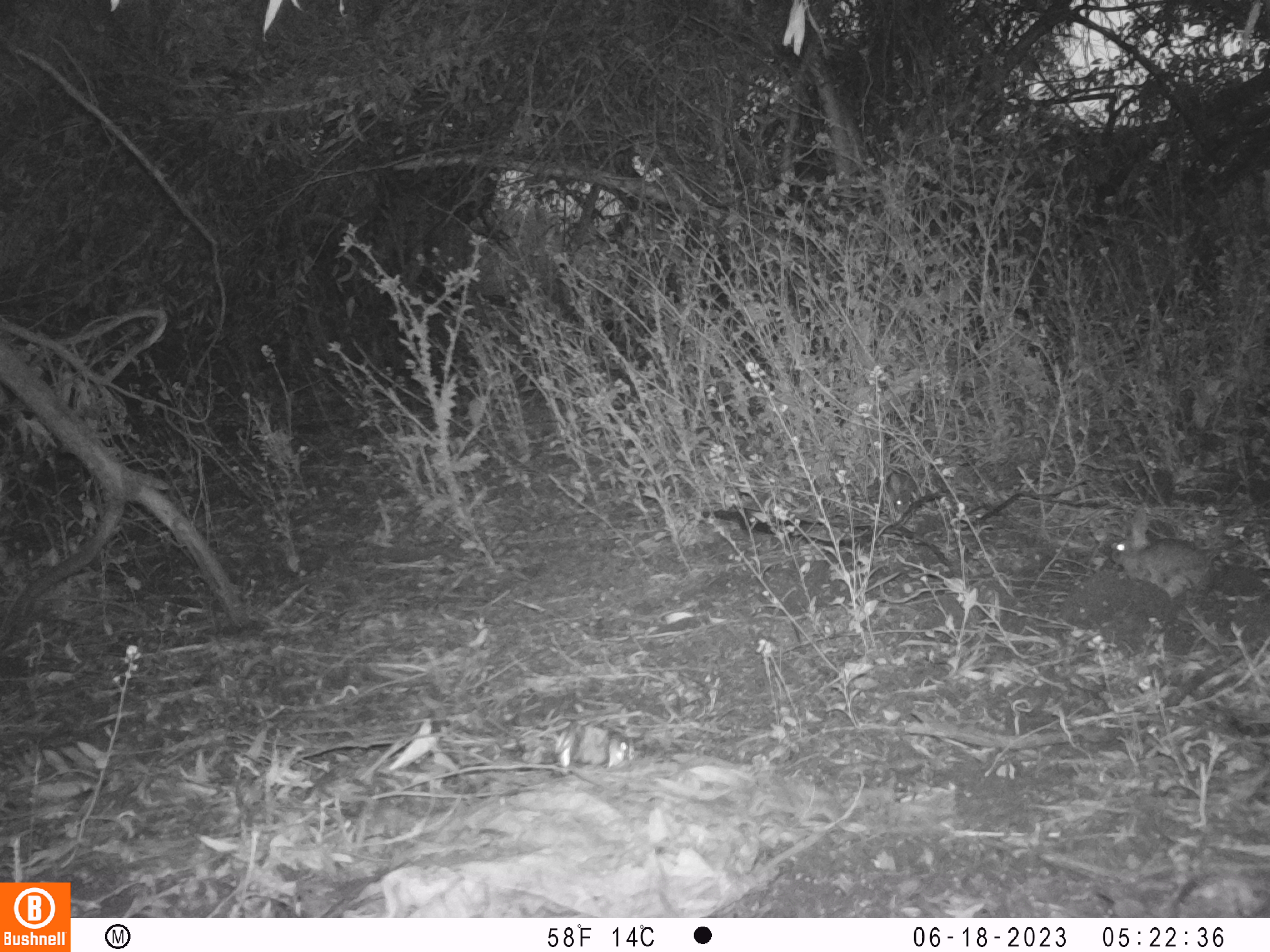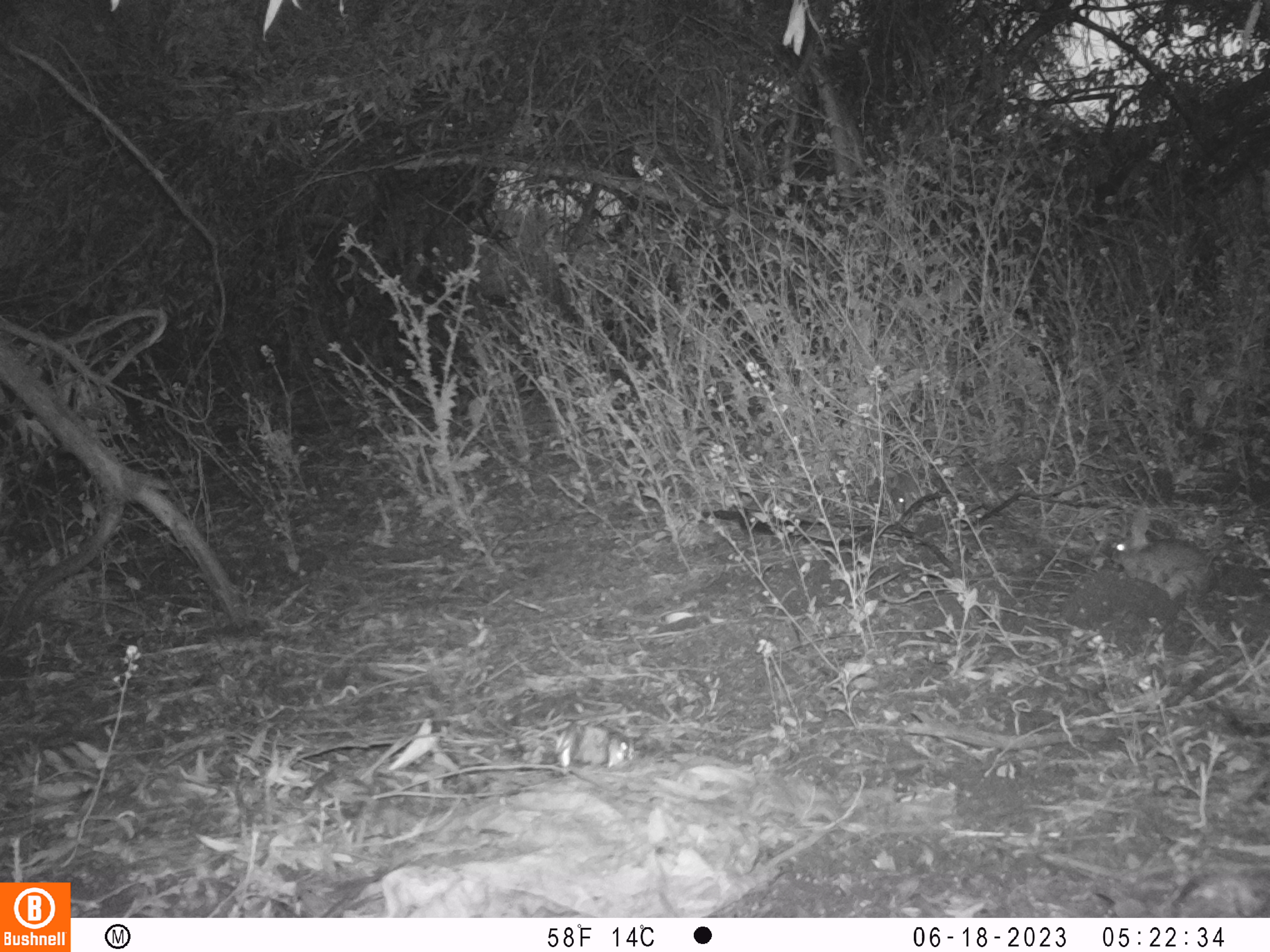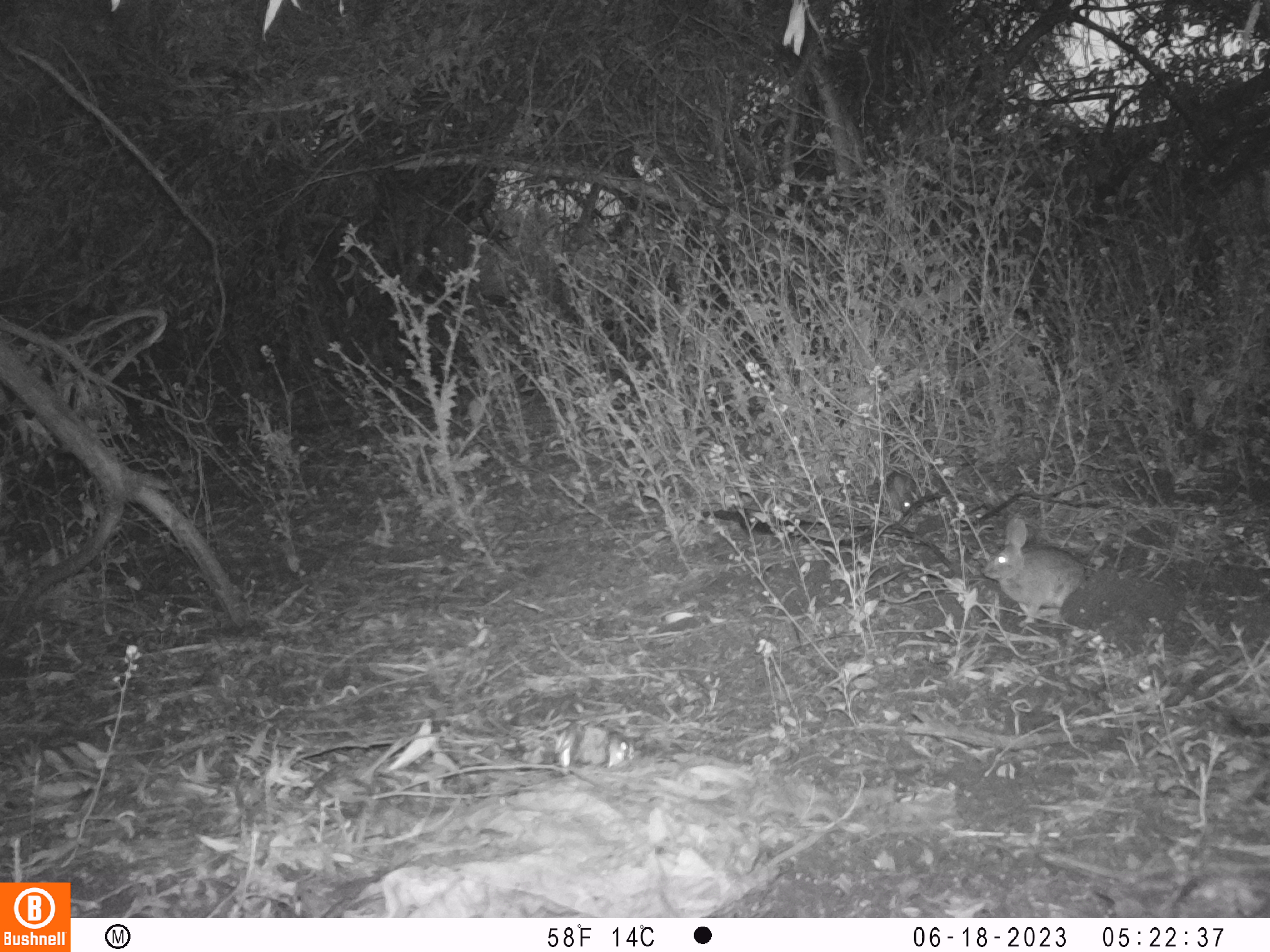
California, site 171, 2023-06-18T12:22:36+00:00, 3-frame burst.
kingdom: Animalia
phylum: Chordata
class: Mammalia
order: Lagomorpha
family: Leporidae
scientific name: Leporidae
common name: rabbit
Rabbit (Leporidae).